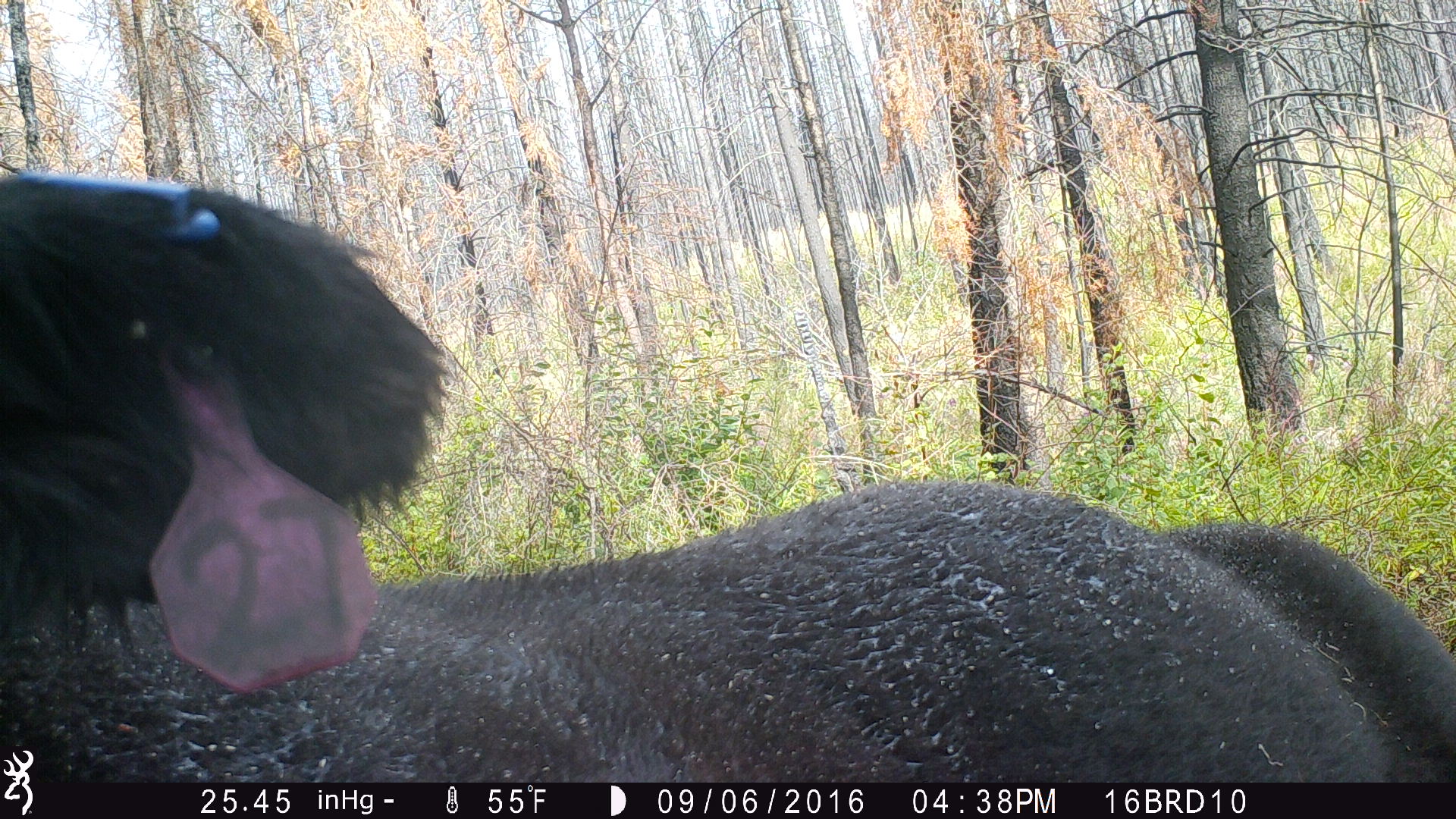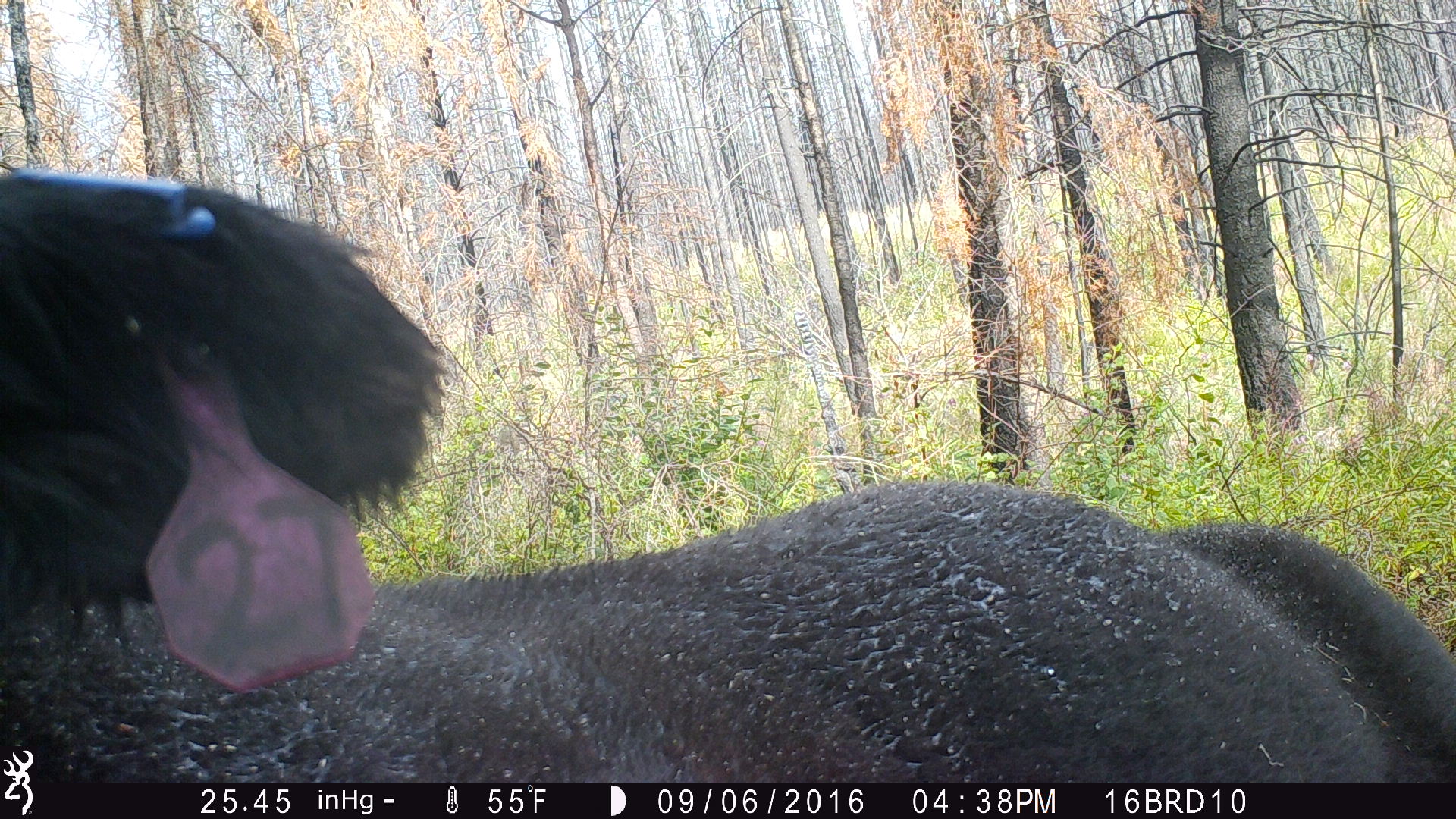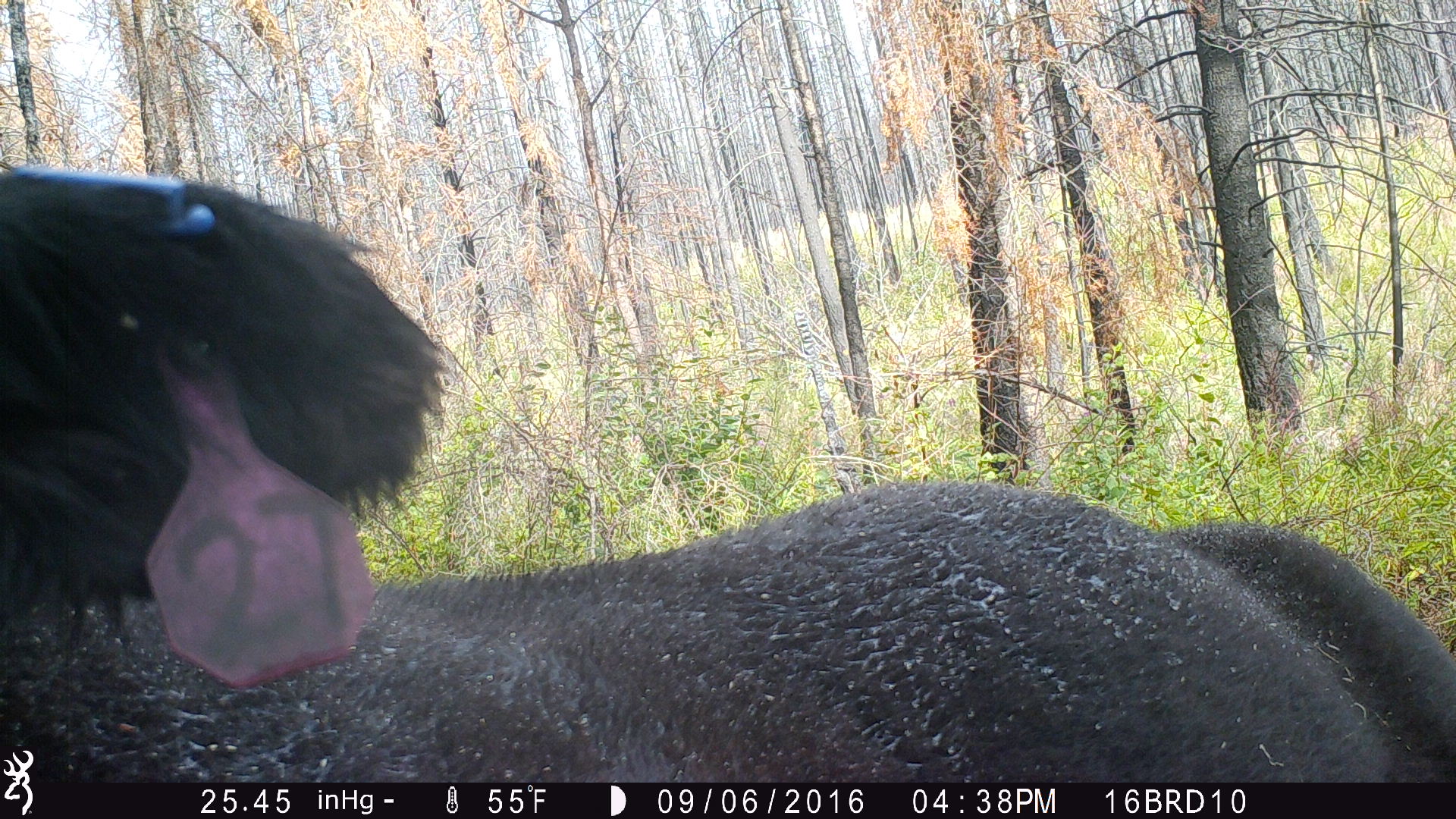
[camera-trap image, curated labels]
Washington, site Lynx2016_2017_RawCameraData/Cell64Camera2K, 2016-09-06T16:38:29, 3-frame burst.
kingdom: Animalia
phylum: Chordata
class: Mammalia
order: Artiodactyla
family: Bovidae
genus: Bos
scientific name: Bos taurus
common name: domestic cattle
Domestic cattle (Bos taurus). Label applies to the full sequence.